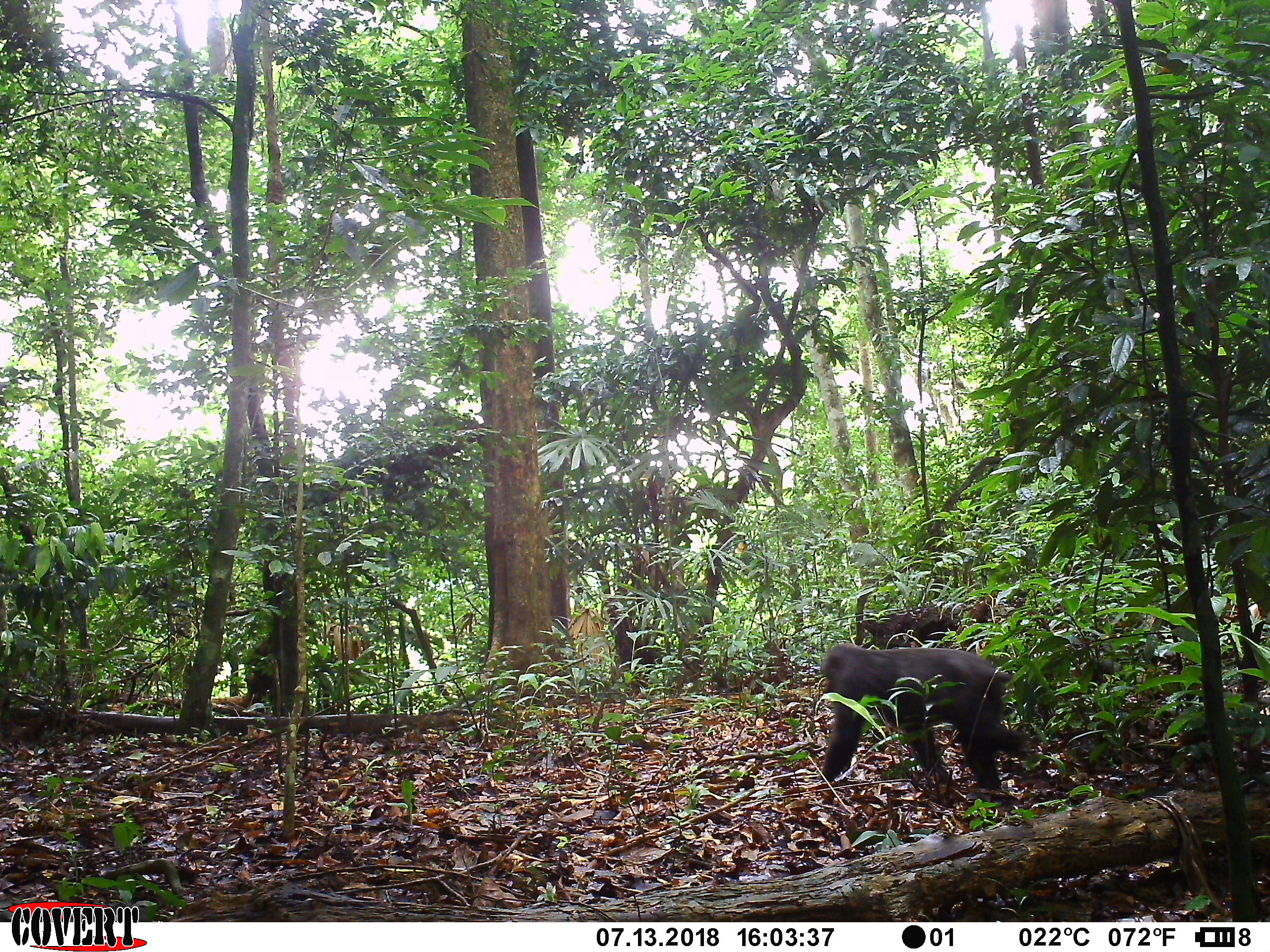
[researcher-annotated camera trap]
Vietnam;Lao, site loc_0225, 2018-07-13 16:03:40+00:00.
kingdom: Animalia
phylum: Chordata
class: Mammalia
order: Primates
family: Cercopithecidae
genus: Macaca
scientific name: Macaca arctoides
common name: stump-tailed macaque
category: stump tailed macaque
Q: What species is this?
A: Stump tailed macaque (stump-tailed macaque) (Macaca arctoides).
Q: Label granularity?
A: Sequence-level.